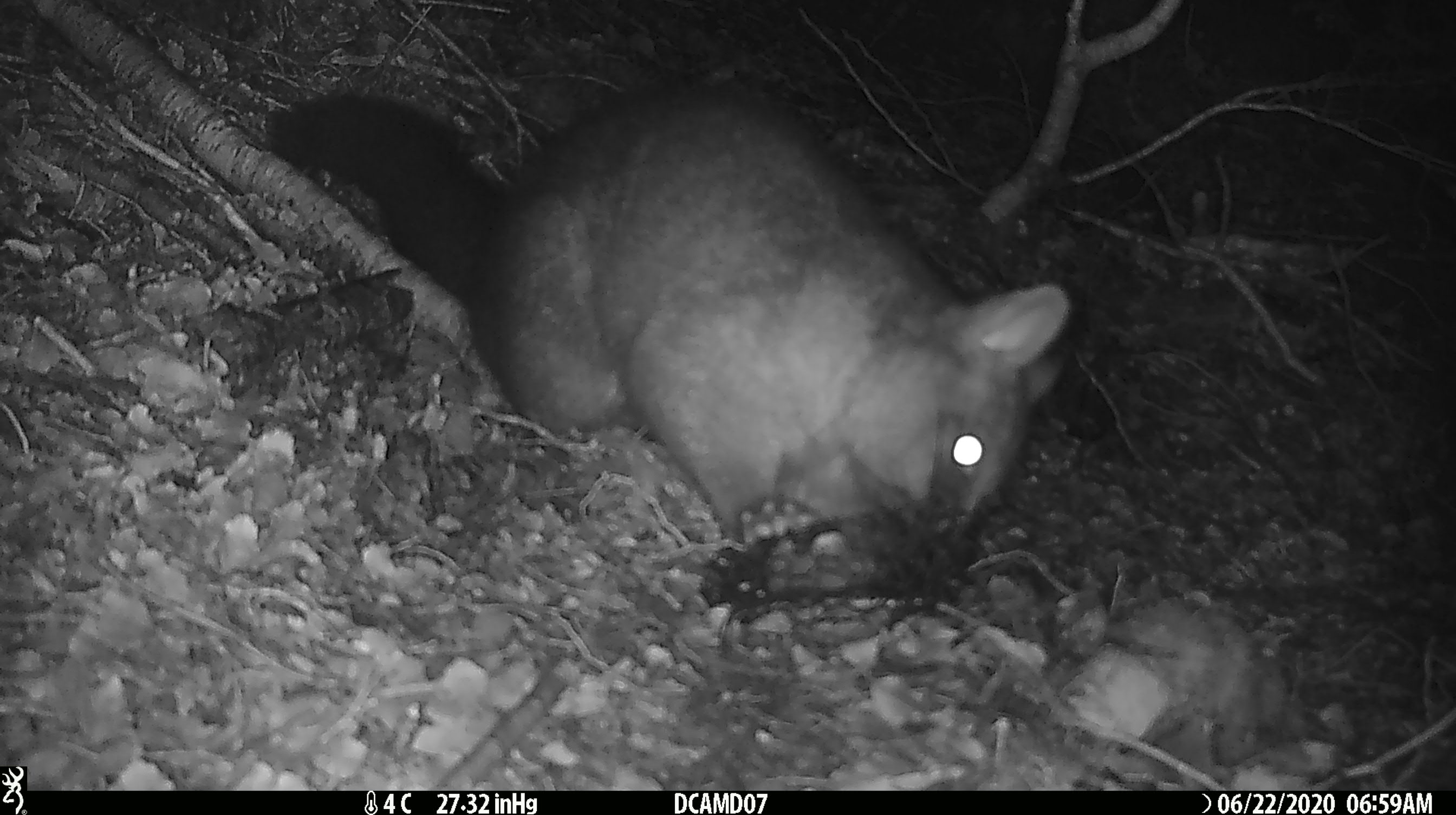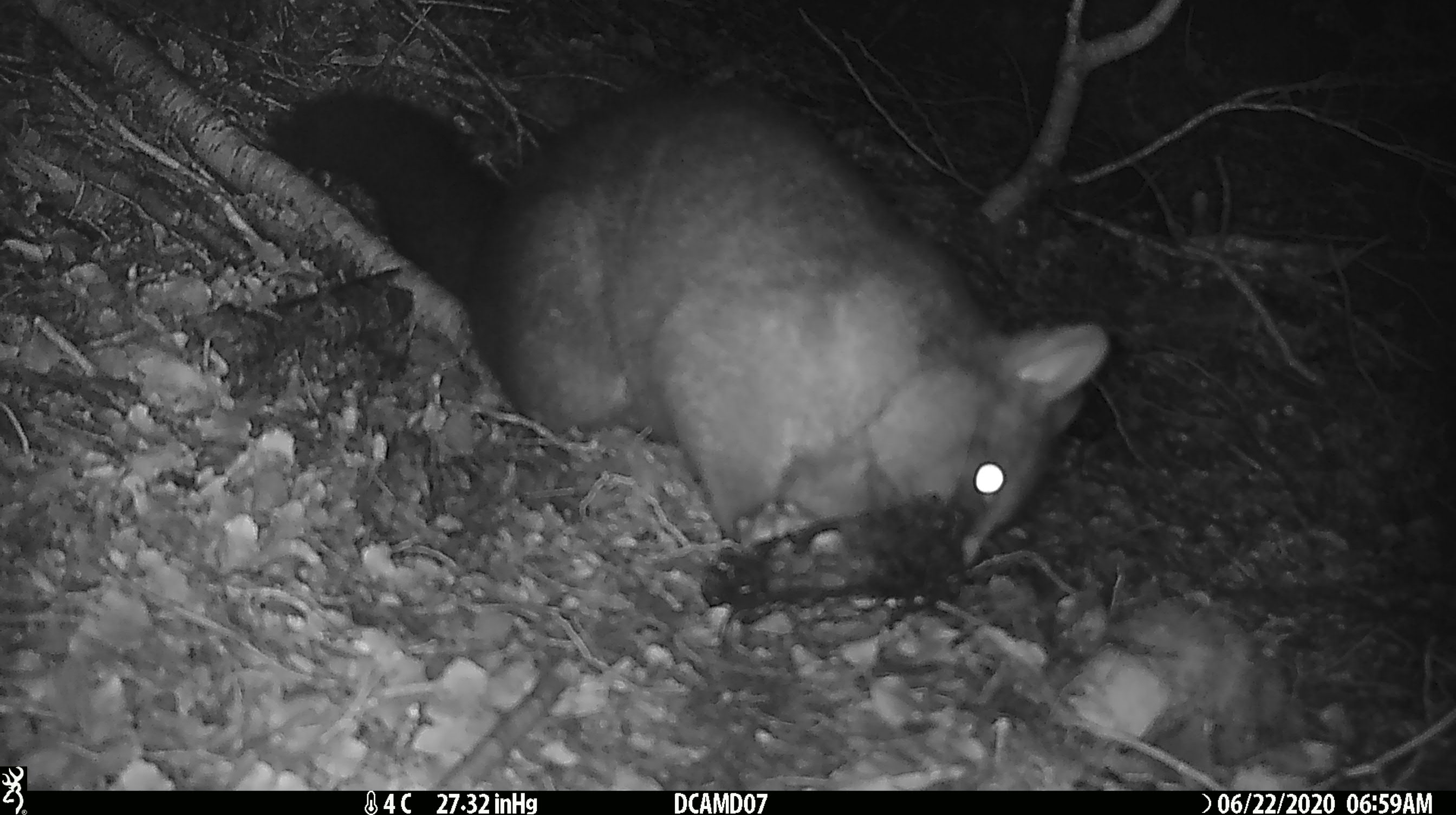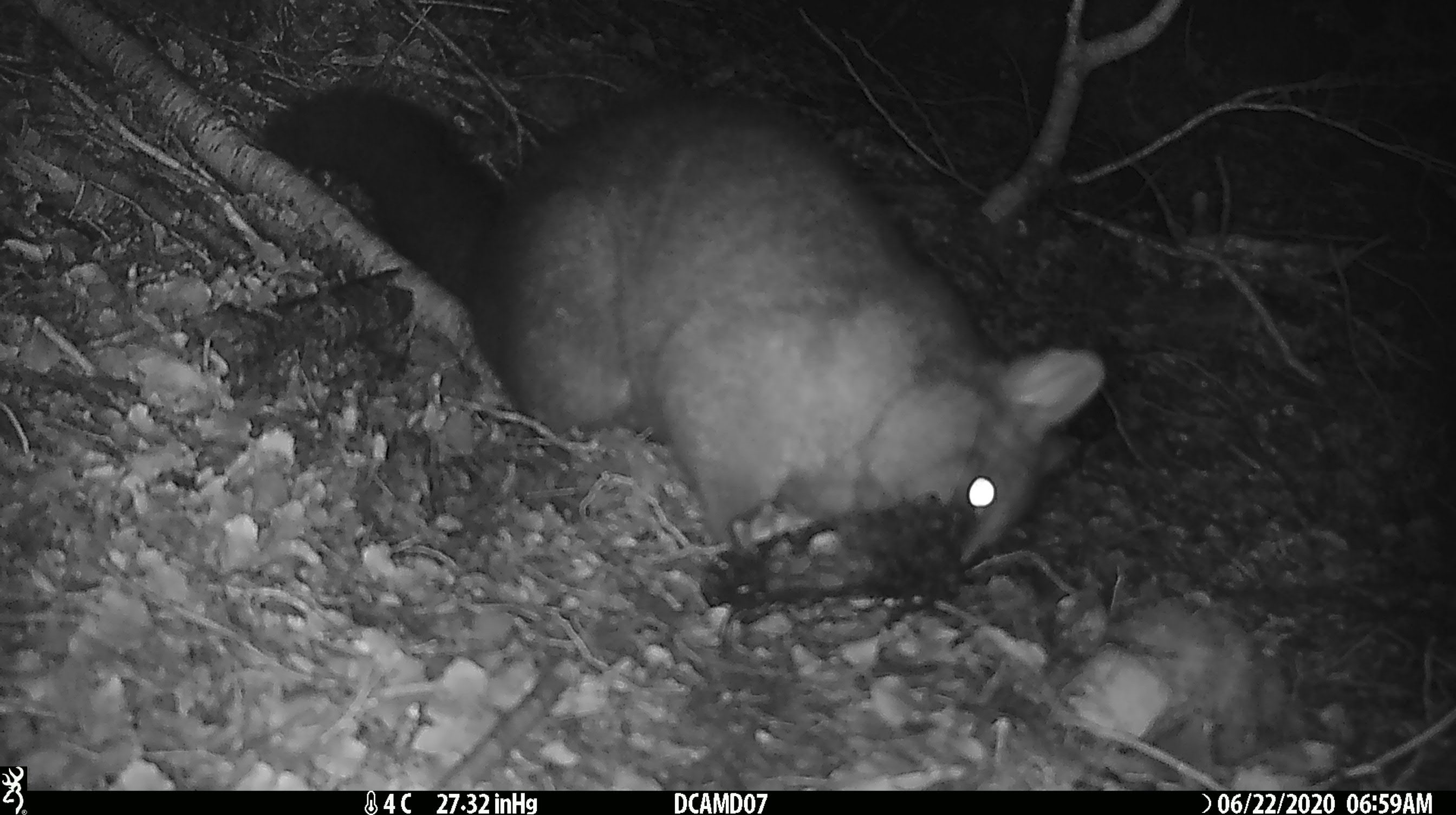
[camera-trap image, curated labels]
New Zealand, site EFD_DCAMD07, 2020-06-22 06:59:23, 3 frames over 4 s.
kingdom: Animalia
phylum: Chordata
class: Mammalia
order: Diprotodontia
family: Phalangeridae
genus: Trichosurus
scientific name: Trichosurus vulpecula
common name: common brushtail possum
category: possum